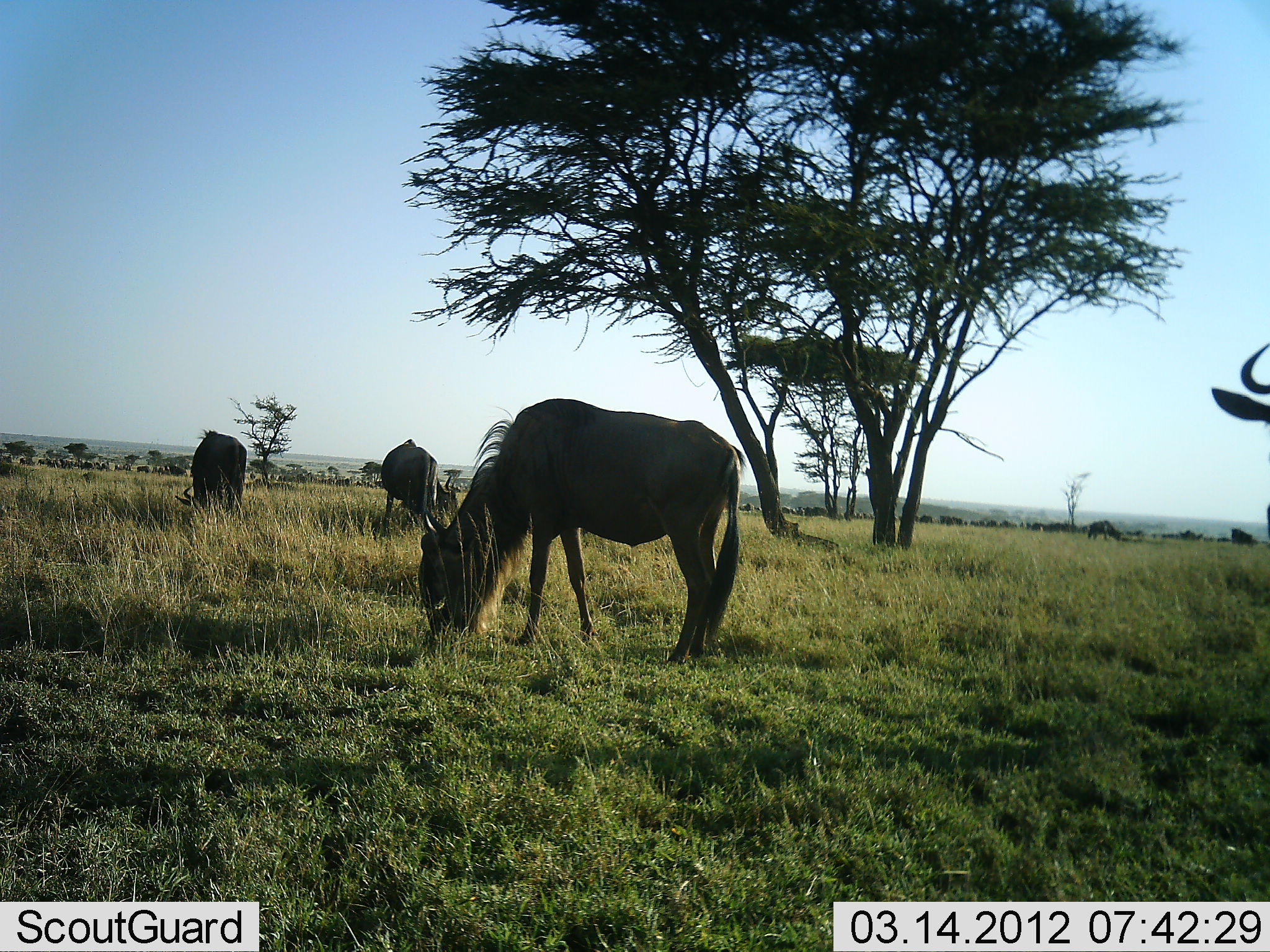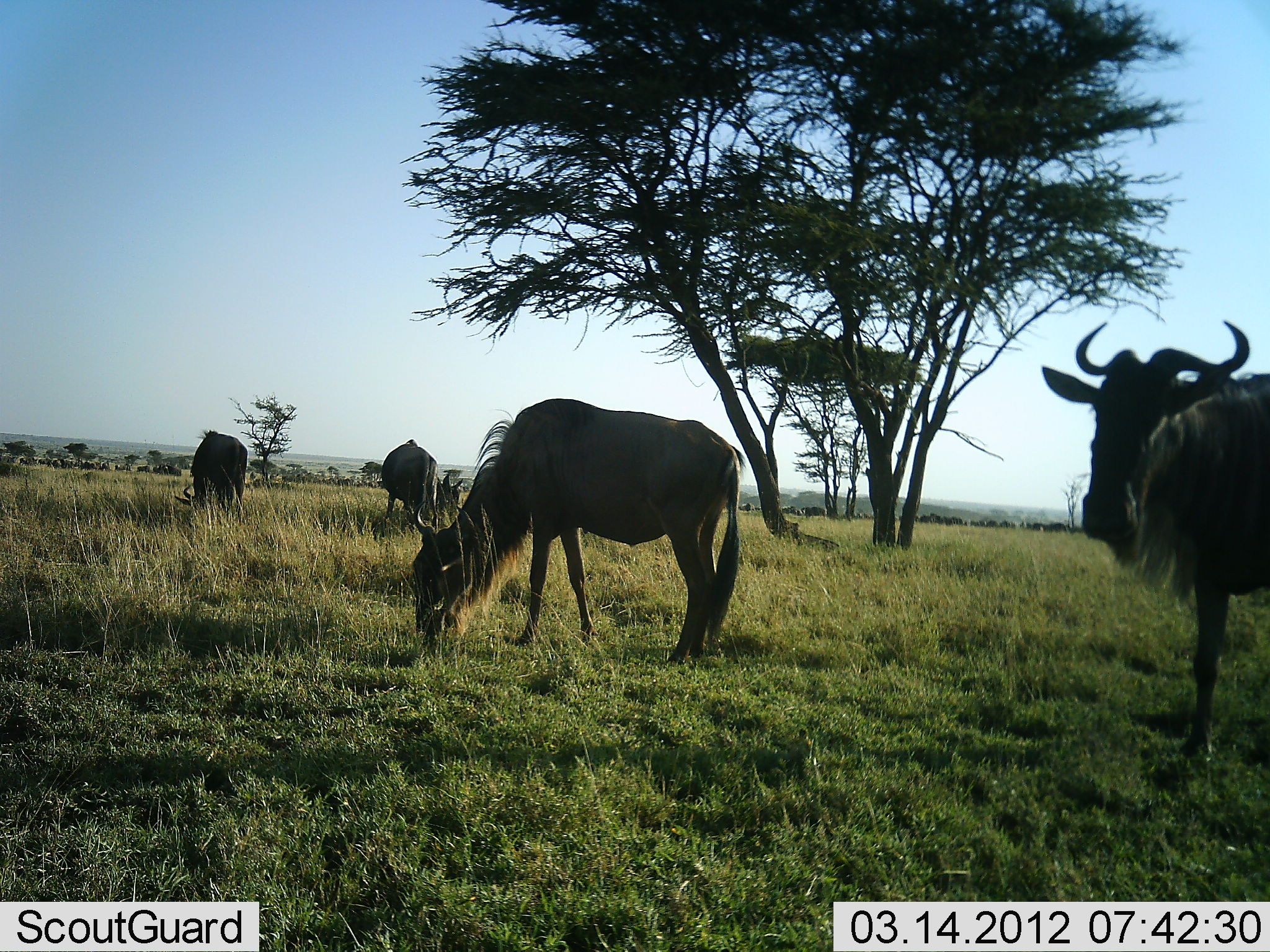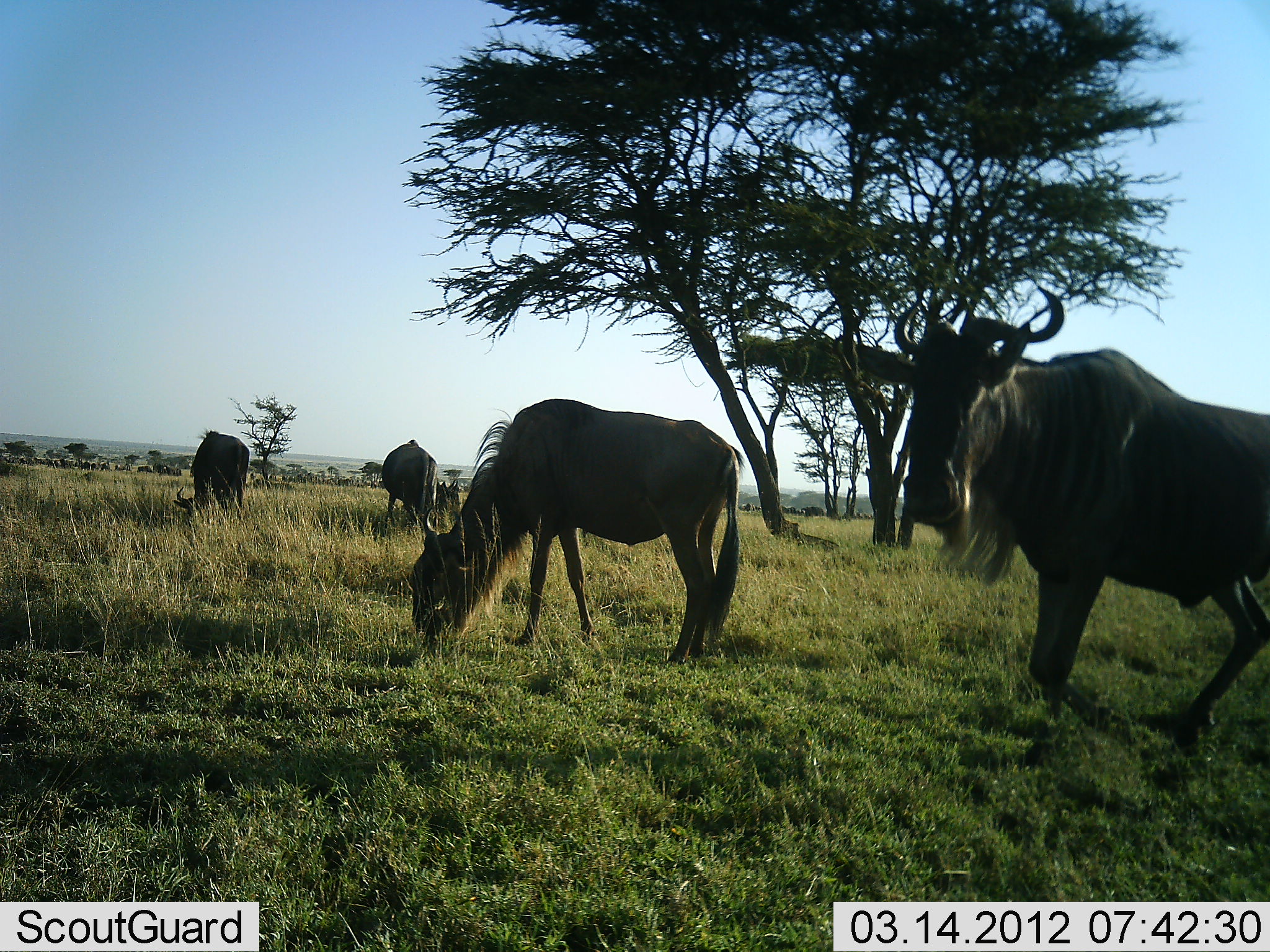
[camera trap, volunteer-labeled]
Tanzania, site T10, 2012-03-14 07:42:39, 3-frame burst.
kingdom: Animalia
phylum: Chordata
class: Mammalia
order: Artiodactyla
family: Bovidae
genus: Connochaetes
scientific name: Connochaetes taurinus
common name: blue wildebeest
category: wildebeest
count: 4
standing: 65%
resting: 0%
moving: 71%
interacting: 0%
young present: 0%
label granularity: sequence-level